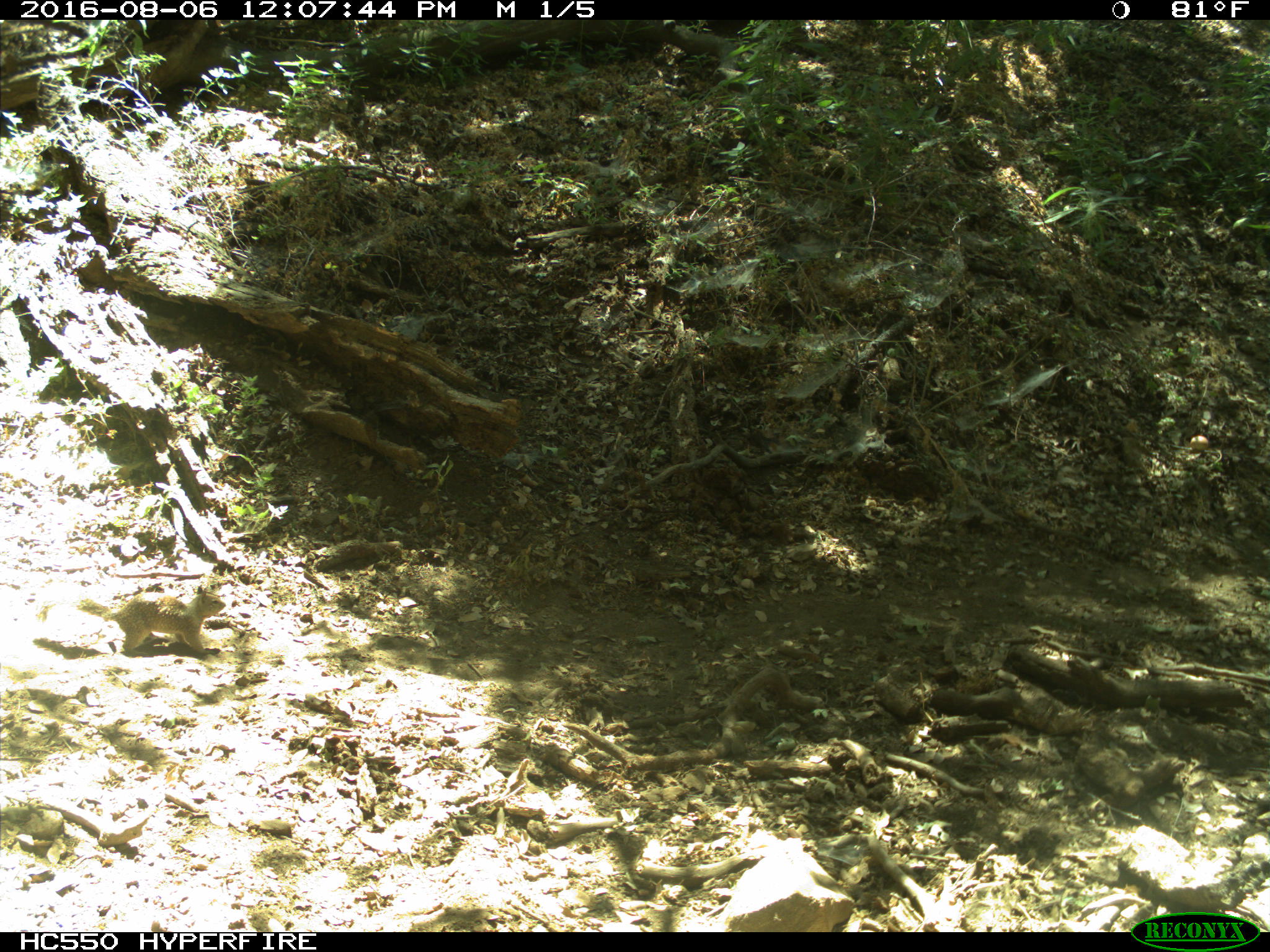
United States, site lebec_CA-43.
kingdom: Animalia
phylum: Chordata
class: Mammalia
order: Rodentia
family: Sciuridae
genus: Otospermophilus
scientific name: Otospermophilus beecheyi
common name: california ground squirrel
Otospermophilus beecheyi (california ground squirrel).